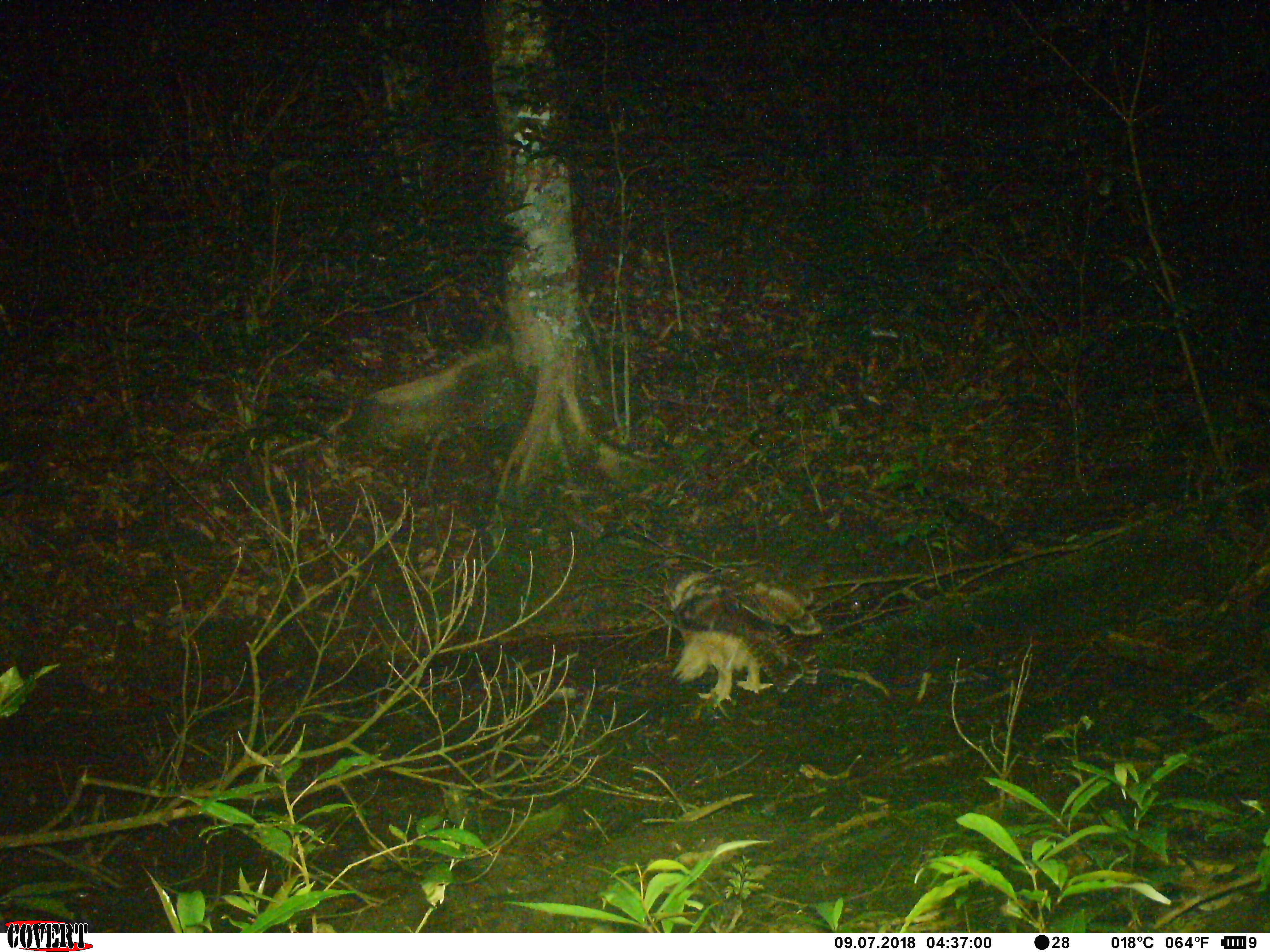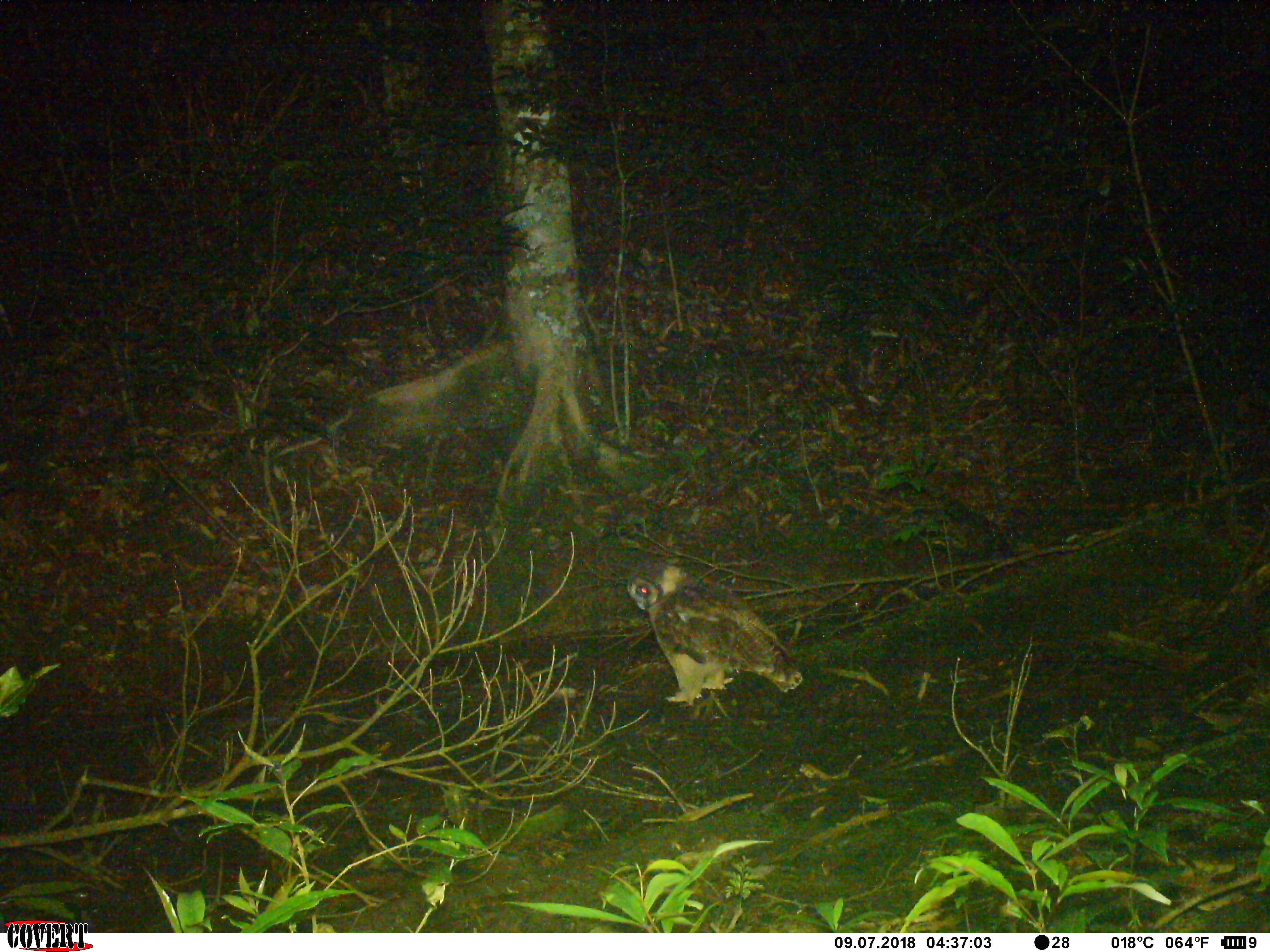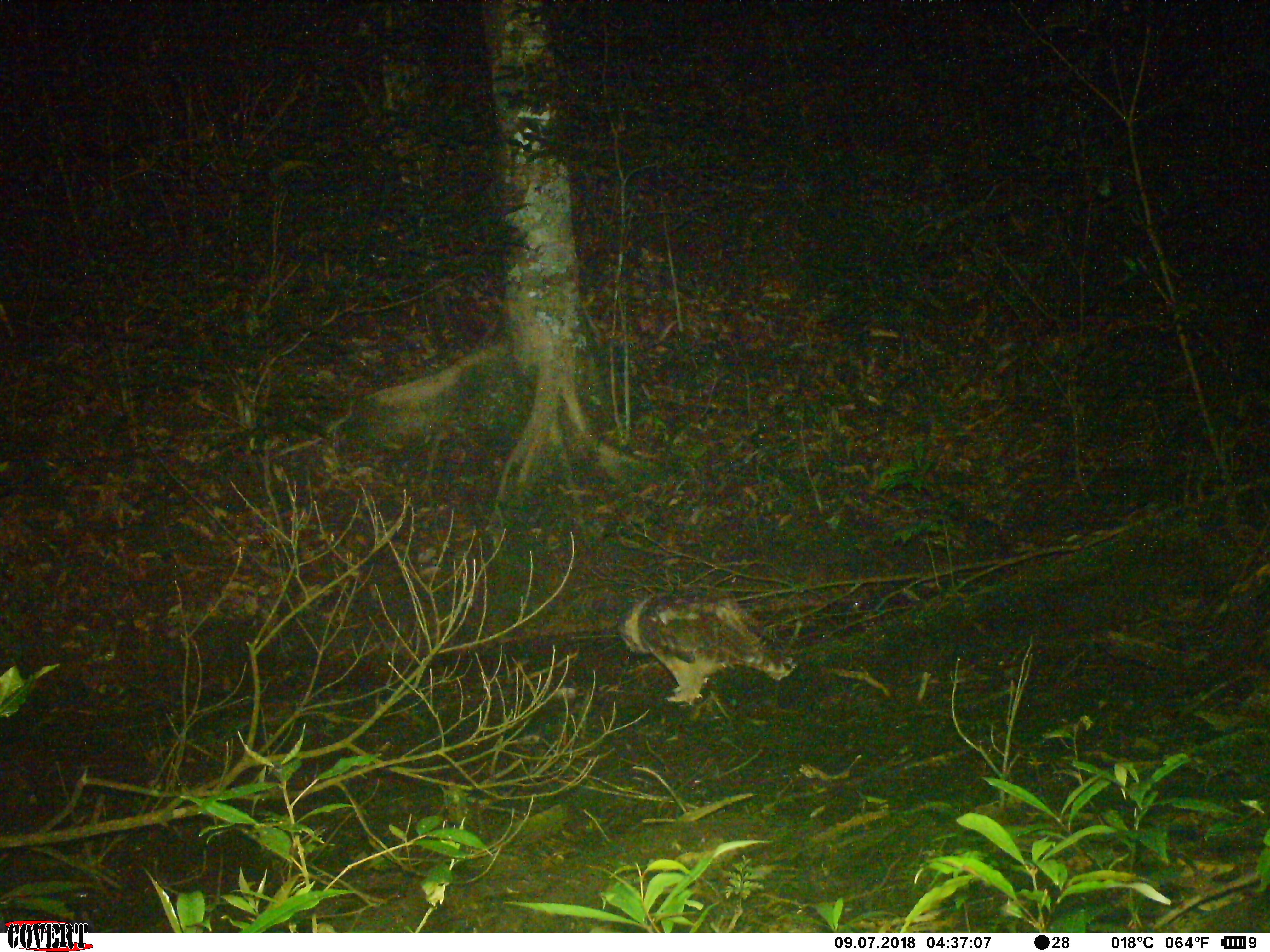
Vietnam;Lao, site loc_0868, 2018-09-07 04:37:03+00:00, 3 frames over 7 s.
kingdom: Animalia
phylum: Chordata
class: Aves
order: Strigiformes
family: Strigidae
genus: Strix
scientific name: Strix leptogrammica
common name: brown wood owl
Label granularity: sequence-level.